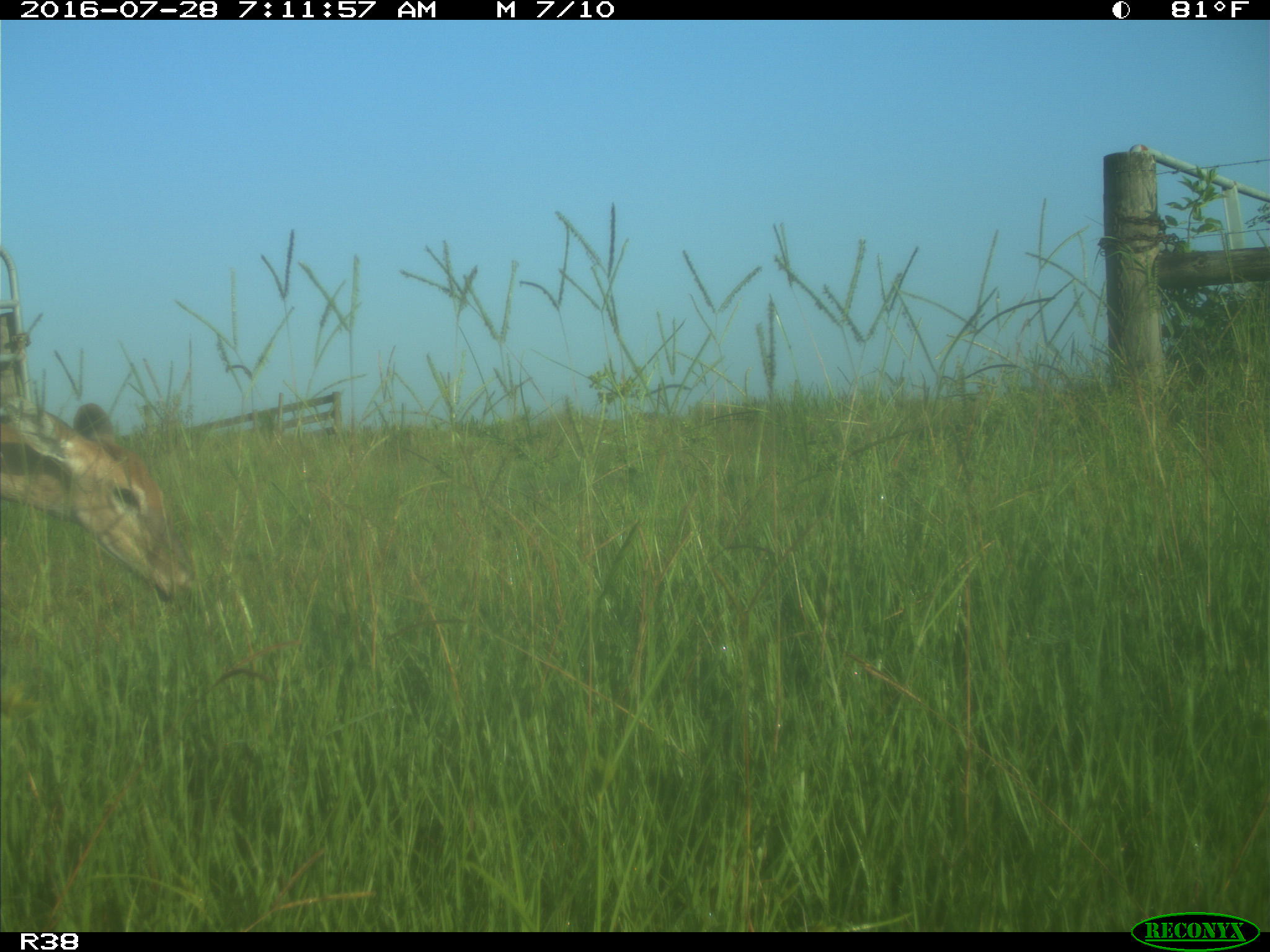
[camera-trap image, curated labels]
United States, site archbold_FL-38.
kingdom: Animalia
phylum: Chordata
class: Mammalia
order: Artiodactyla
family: Cervidae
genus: Odocoileus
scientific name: Odocoileus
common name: deer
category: unidentified deer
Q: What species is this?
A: Unidentified deer (deer) (Odocoileus).